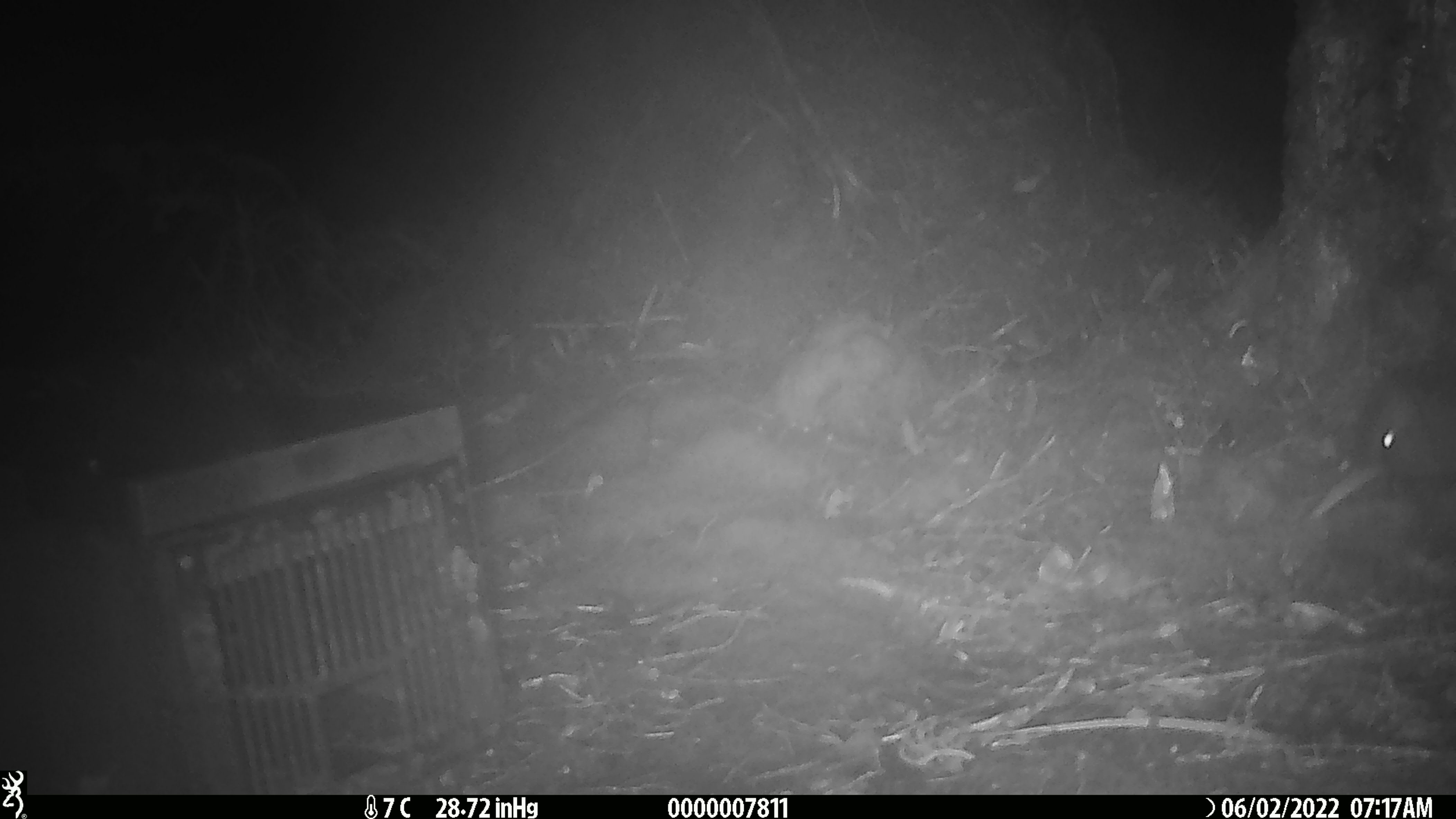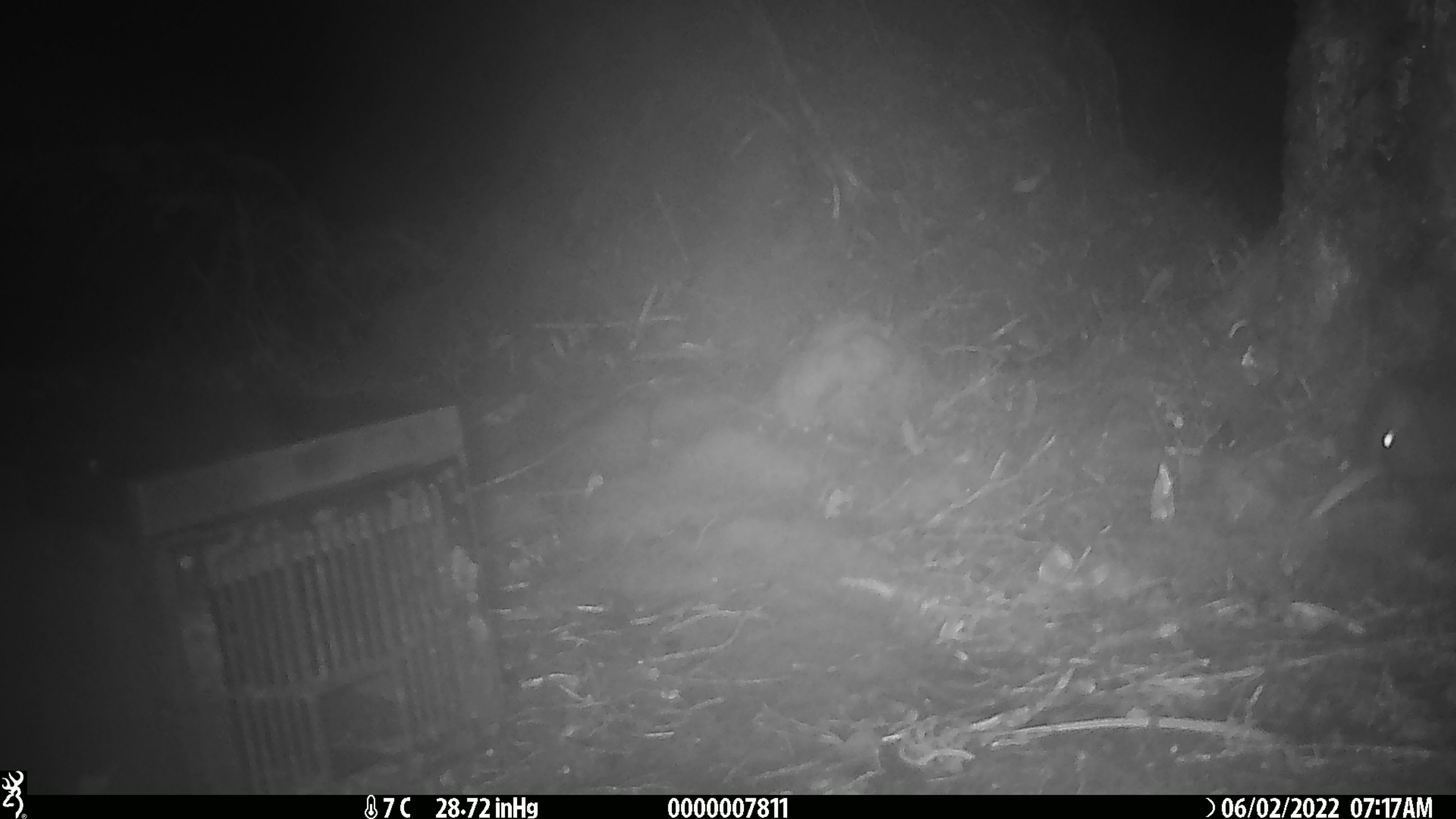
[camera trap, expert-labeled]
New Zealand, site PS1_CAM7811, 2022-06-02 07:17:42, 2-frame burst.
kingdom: Animalia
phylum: Chordata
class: Aves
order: Apterygiformes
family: Apterygidae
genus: Apteryx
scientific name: Apteryx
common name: kiwi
Kiwi (Apteryx).